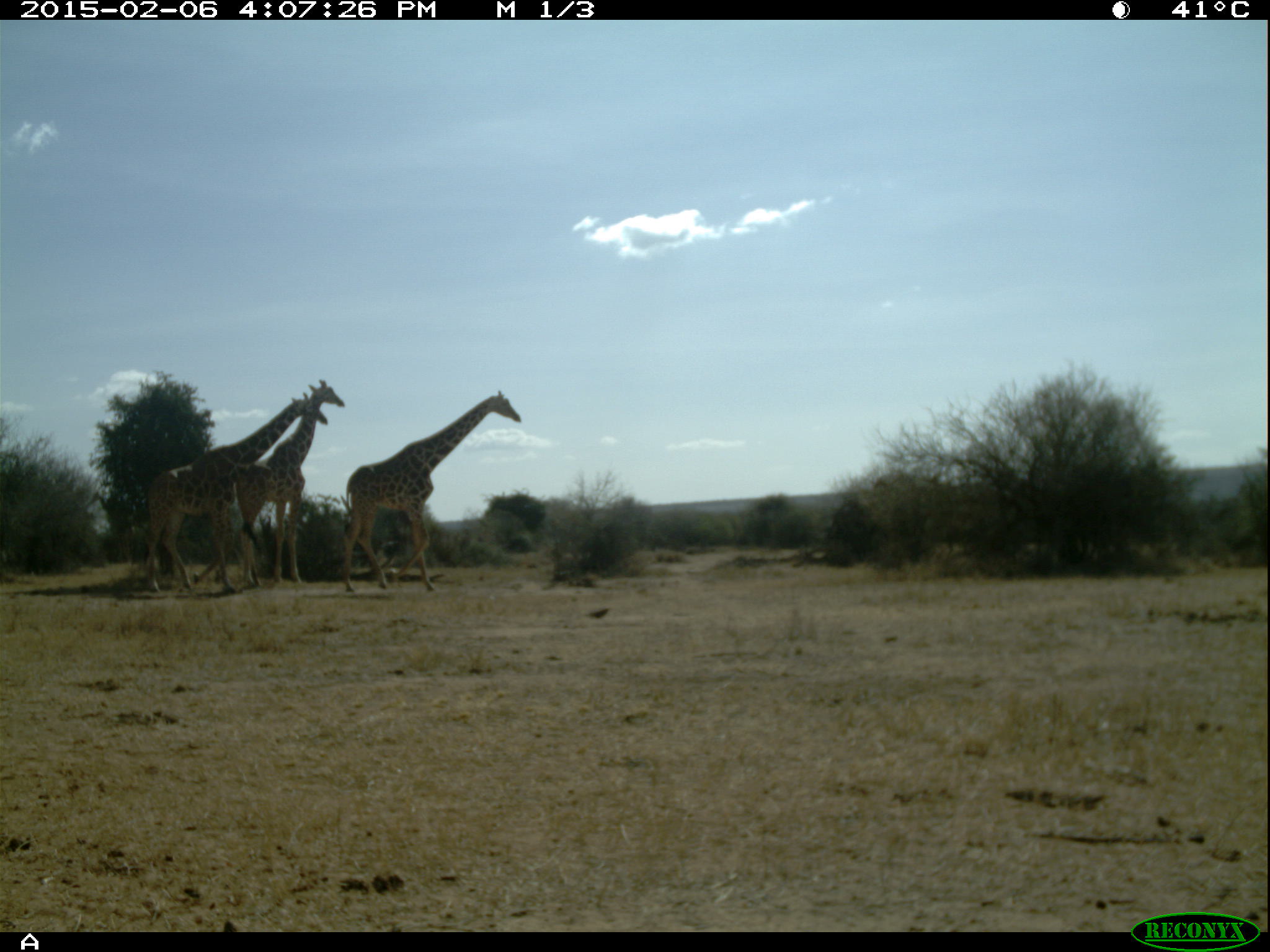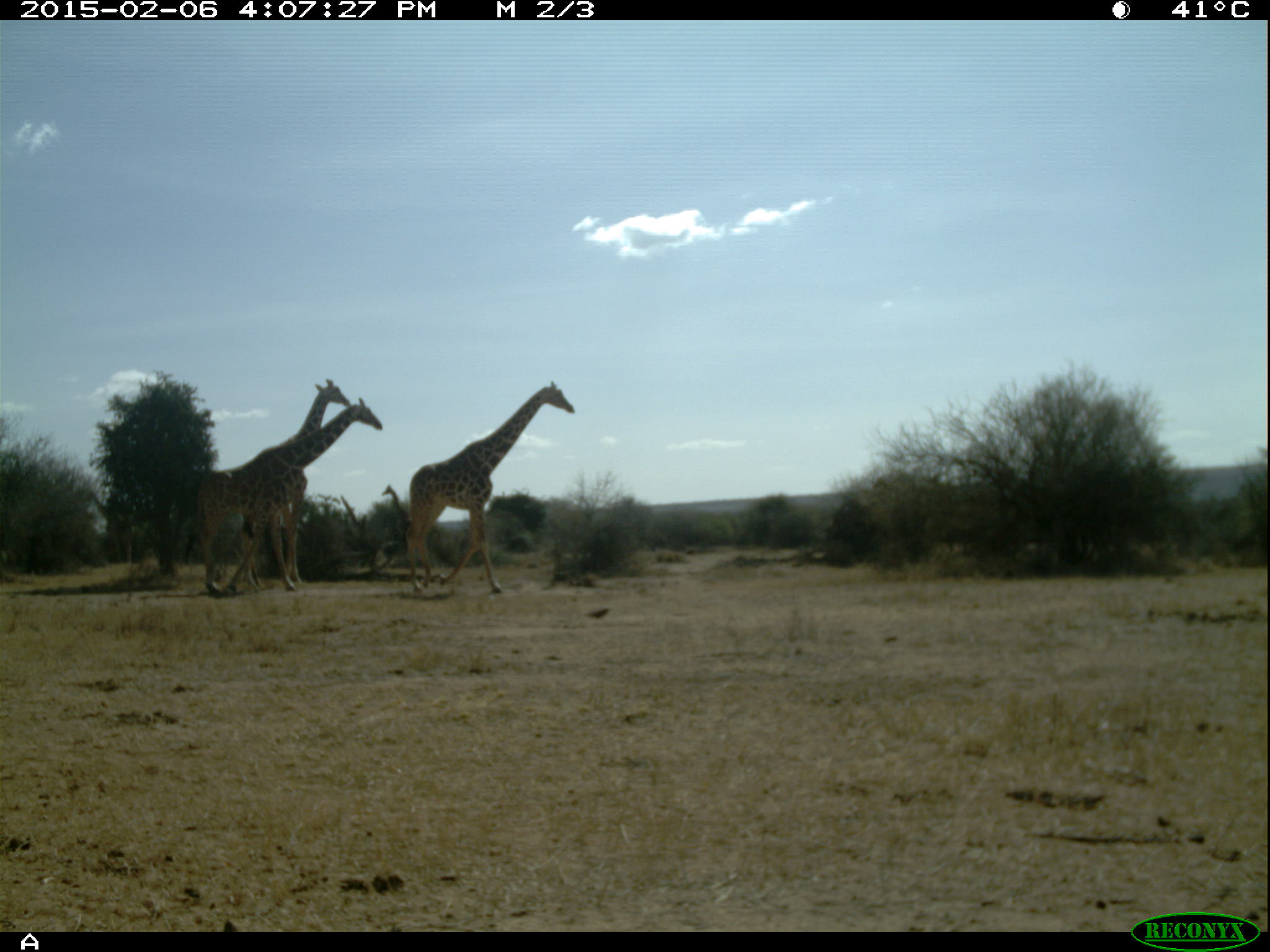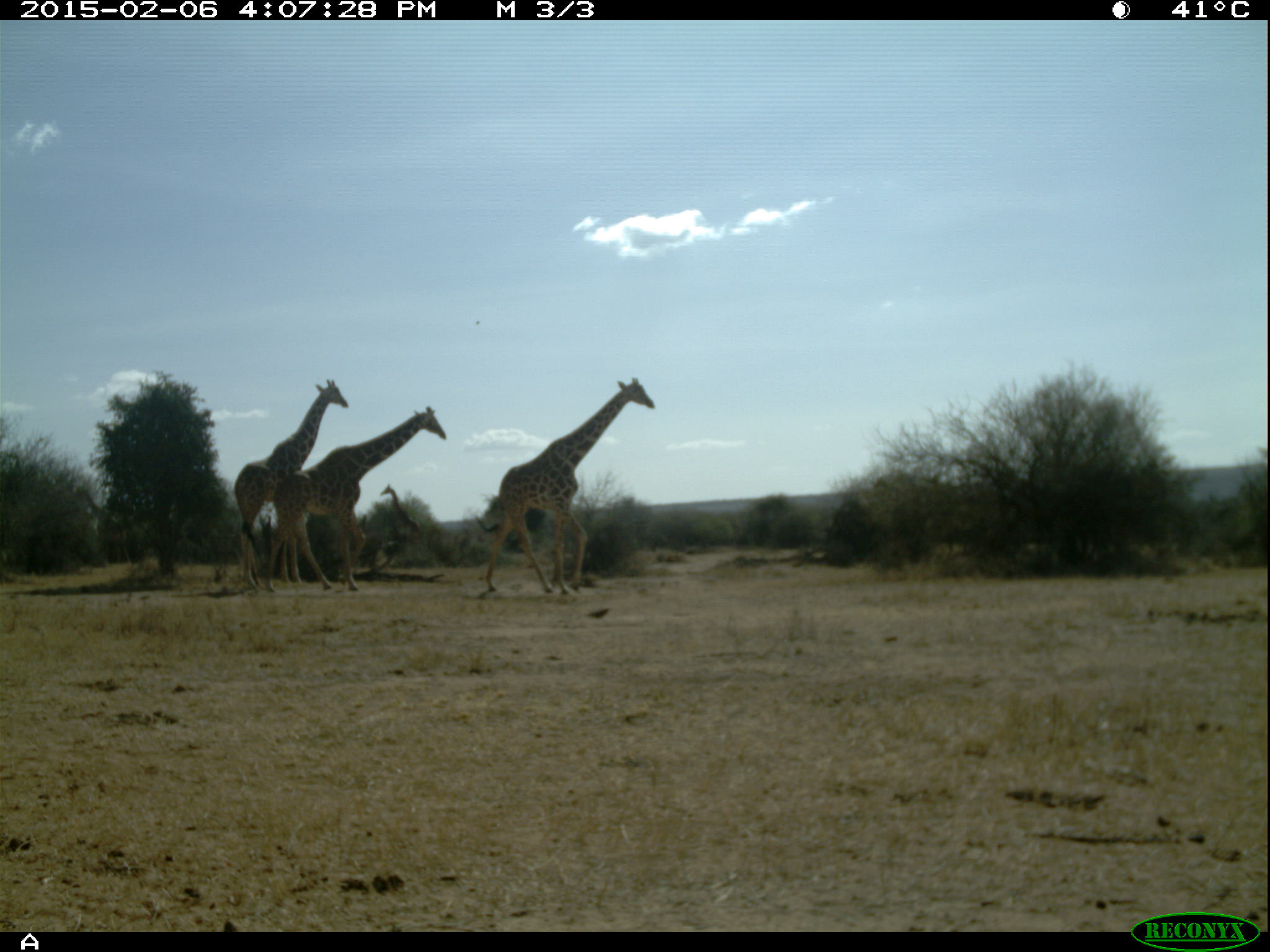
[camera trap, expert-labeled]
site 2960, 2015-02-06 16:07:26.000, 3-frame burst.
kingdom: Animalia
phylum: Chordata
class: Mammalia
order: Artiodactyla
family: Giraffidae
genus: Giraffa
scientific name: Giraffa camelopardalis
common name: giraffe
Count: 4.